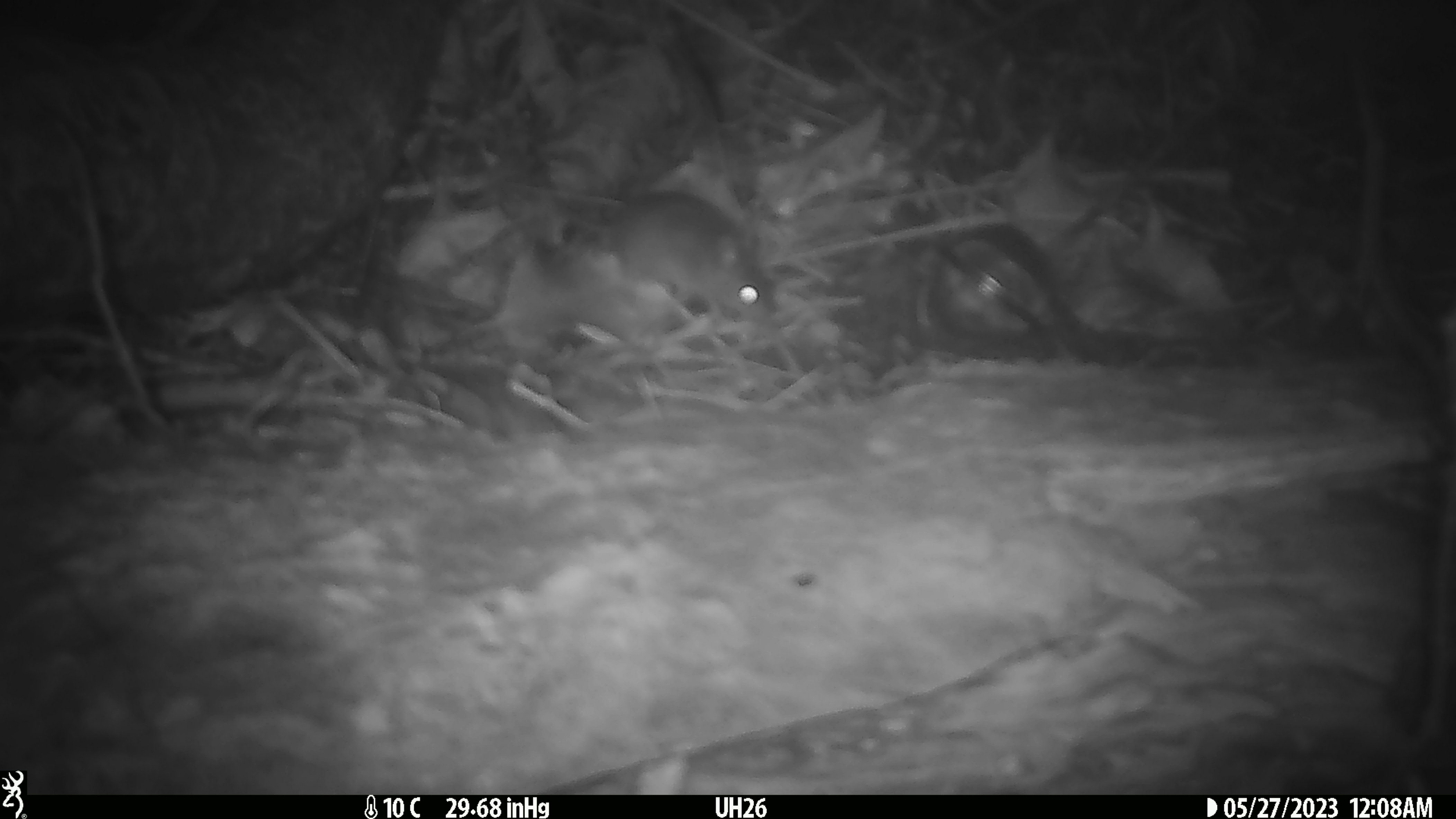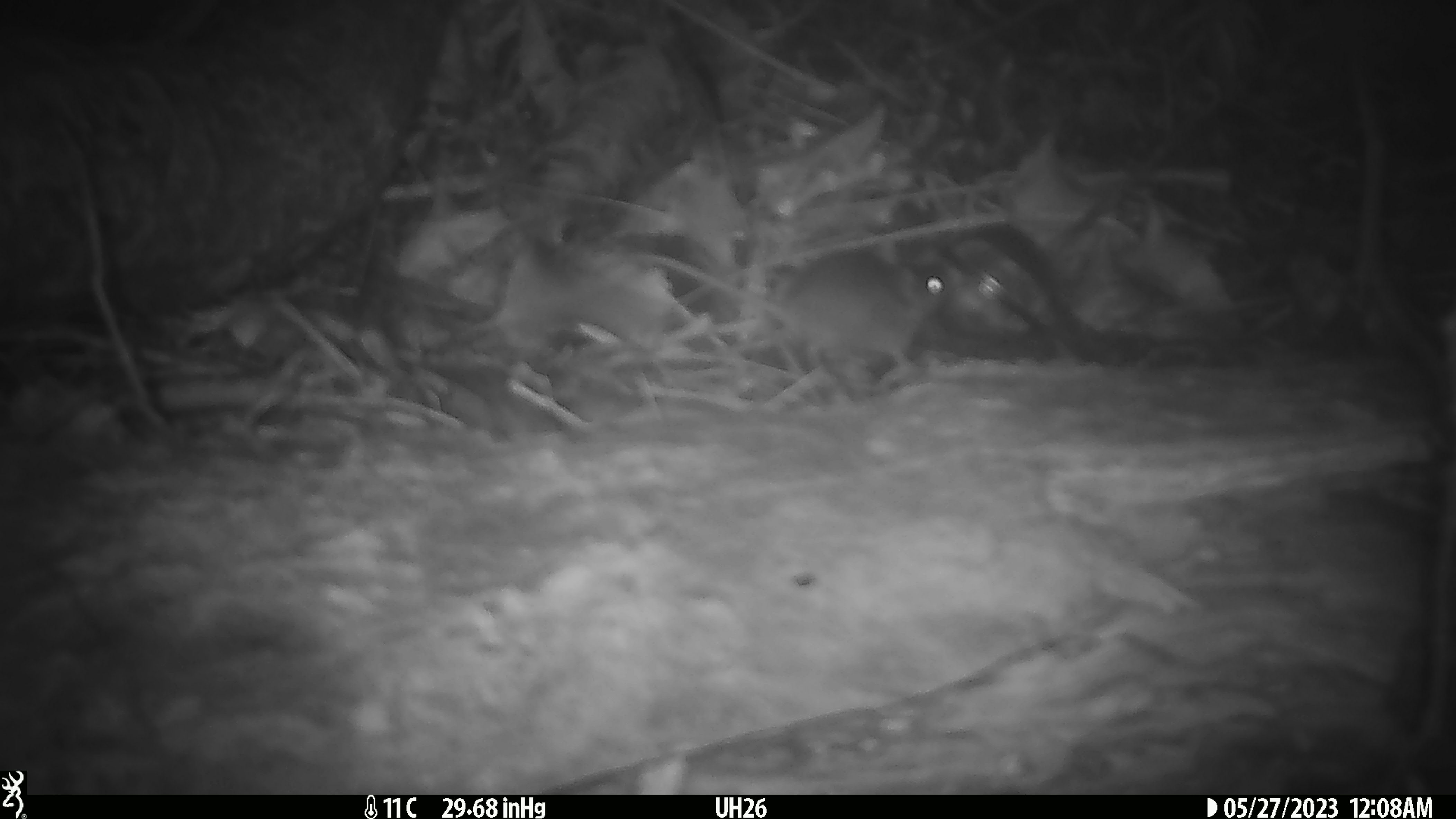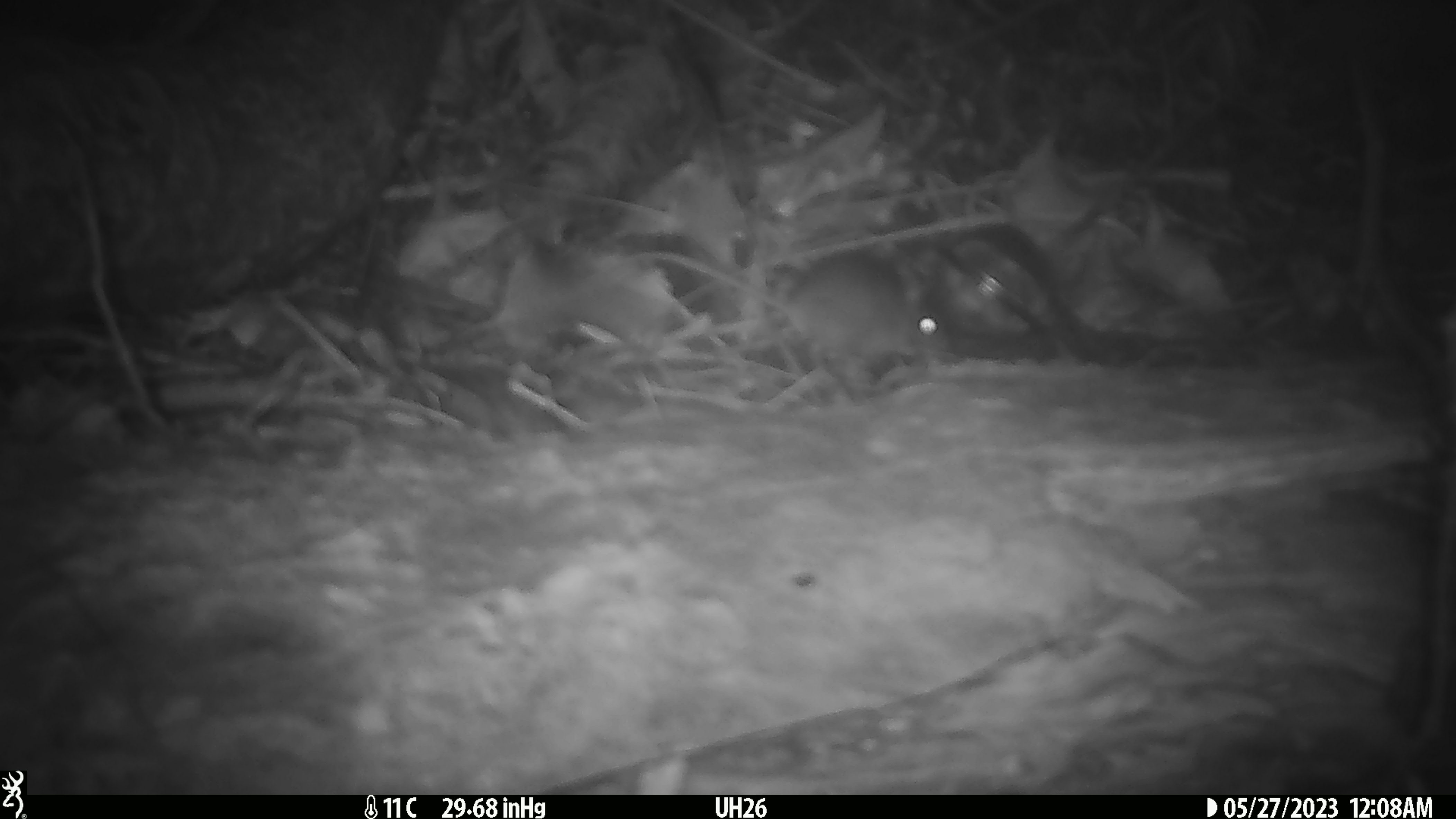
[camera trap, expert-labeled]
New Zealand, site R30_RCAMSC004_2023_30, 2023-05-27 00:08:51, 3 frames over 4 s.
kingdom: Animalia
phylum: Chordata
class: Mammalia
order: Rodentia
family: Muridae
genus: Mus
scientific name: Mus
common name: mouse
Mouse (Mus).